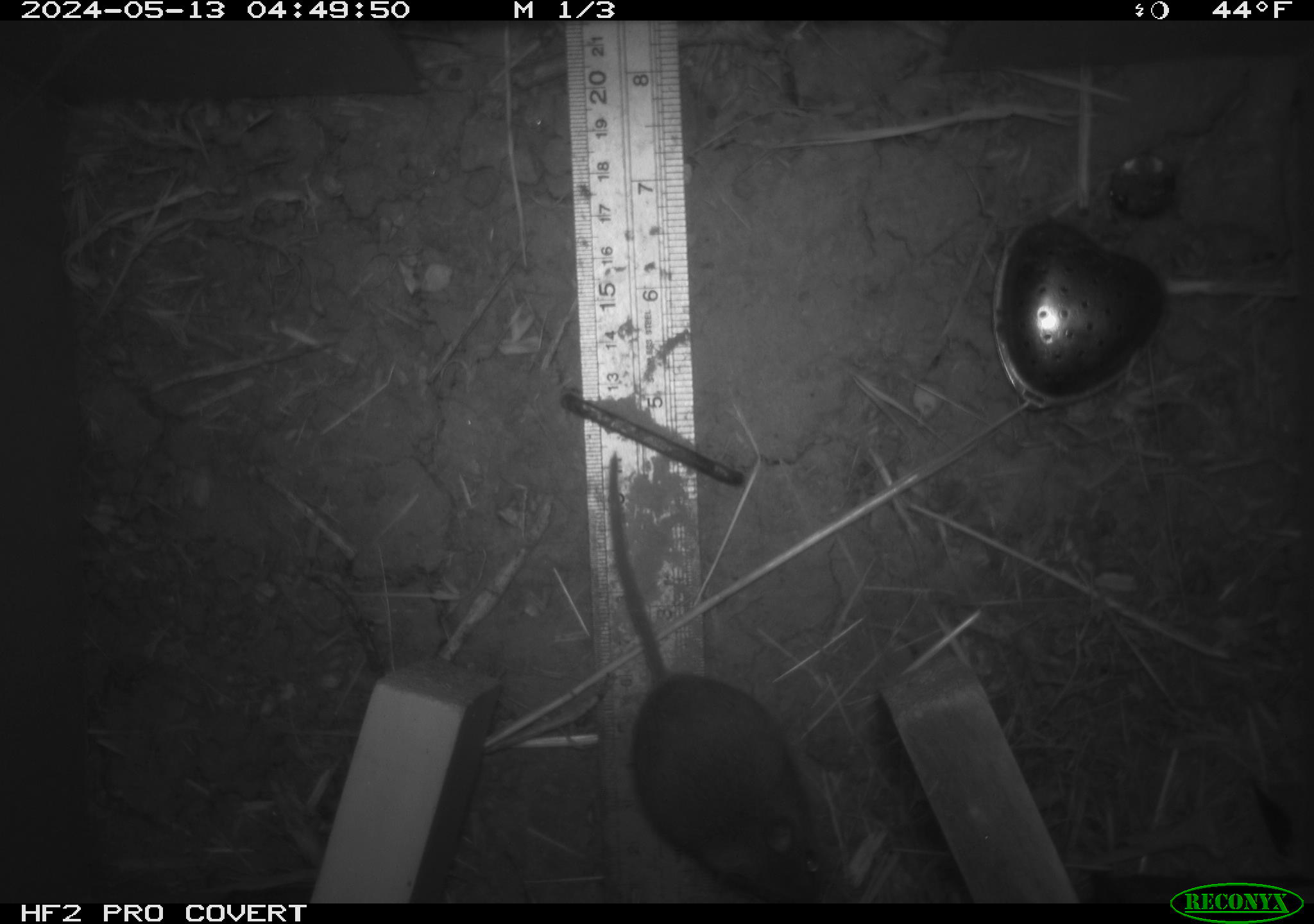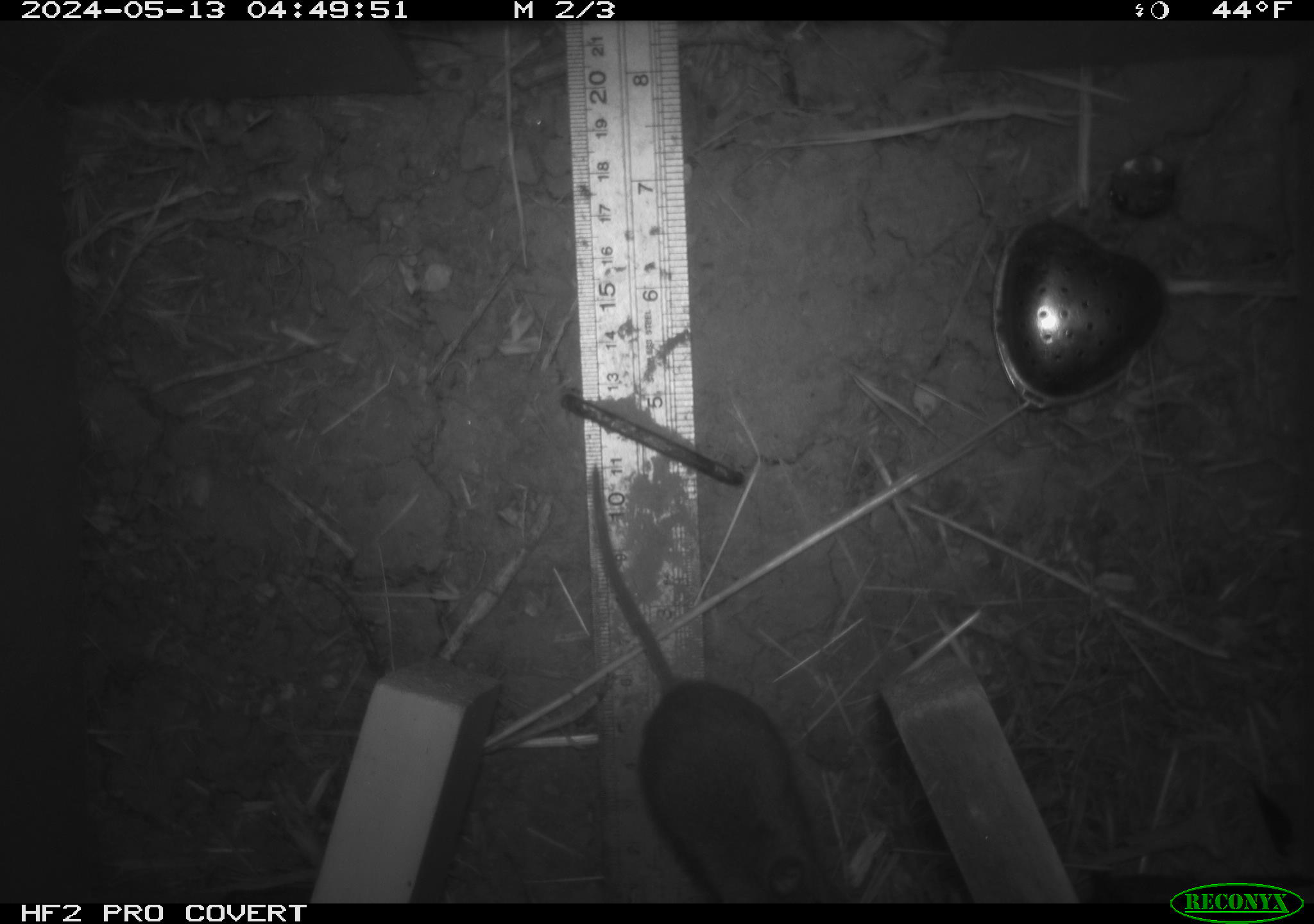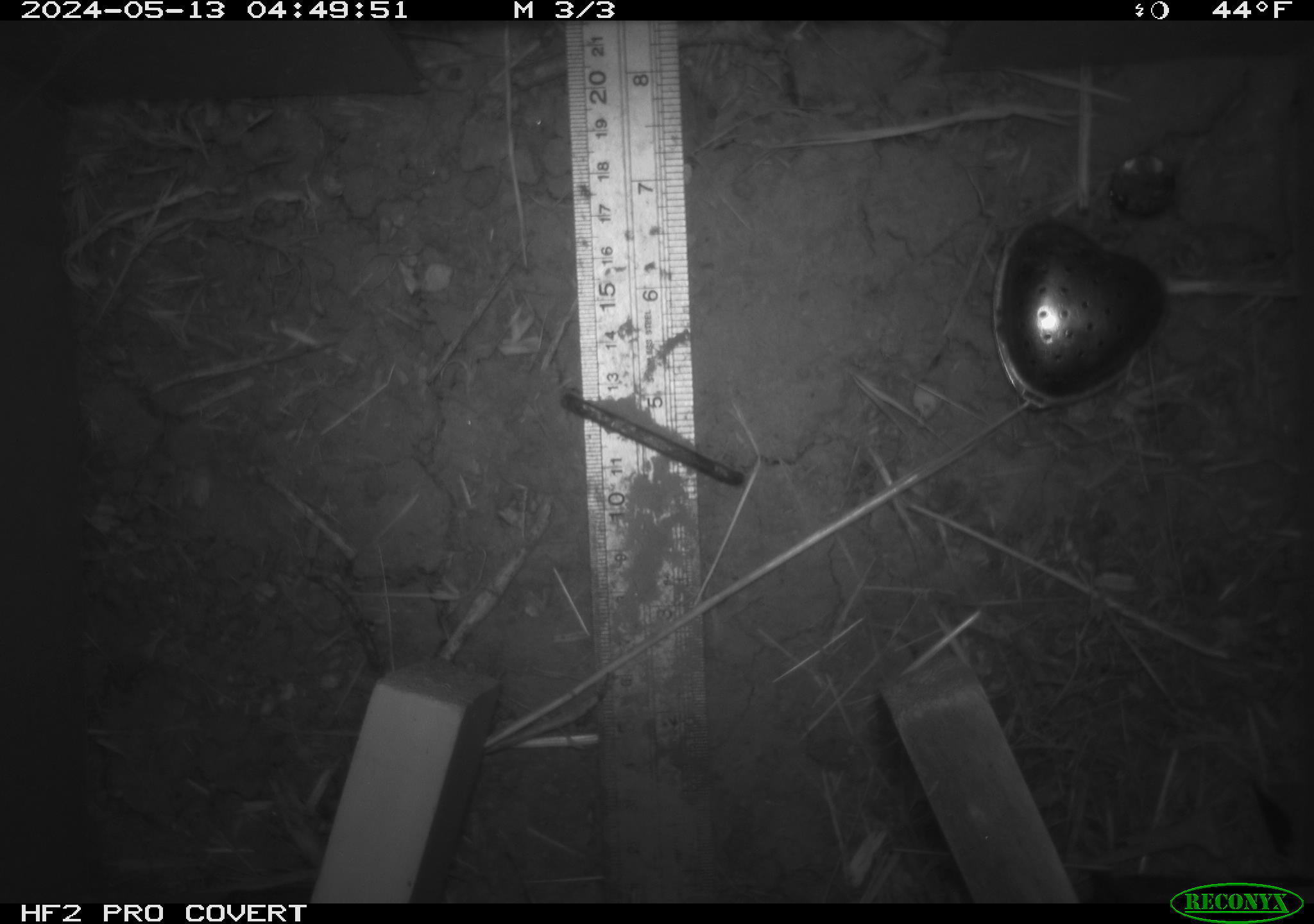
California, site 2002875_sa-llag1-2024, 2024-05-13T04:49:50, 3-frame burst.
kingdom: Animalia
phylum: Chordata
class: Mammalia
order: Rodentia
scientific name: Rodentia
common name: mouse species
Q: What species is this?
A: Mouse species (Rodentia).